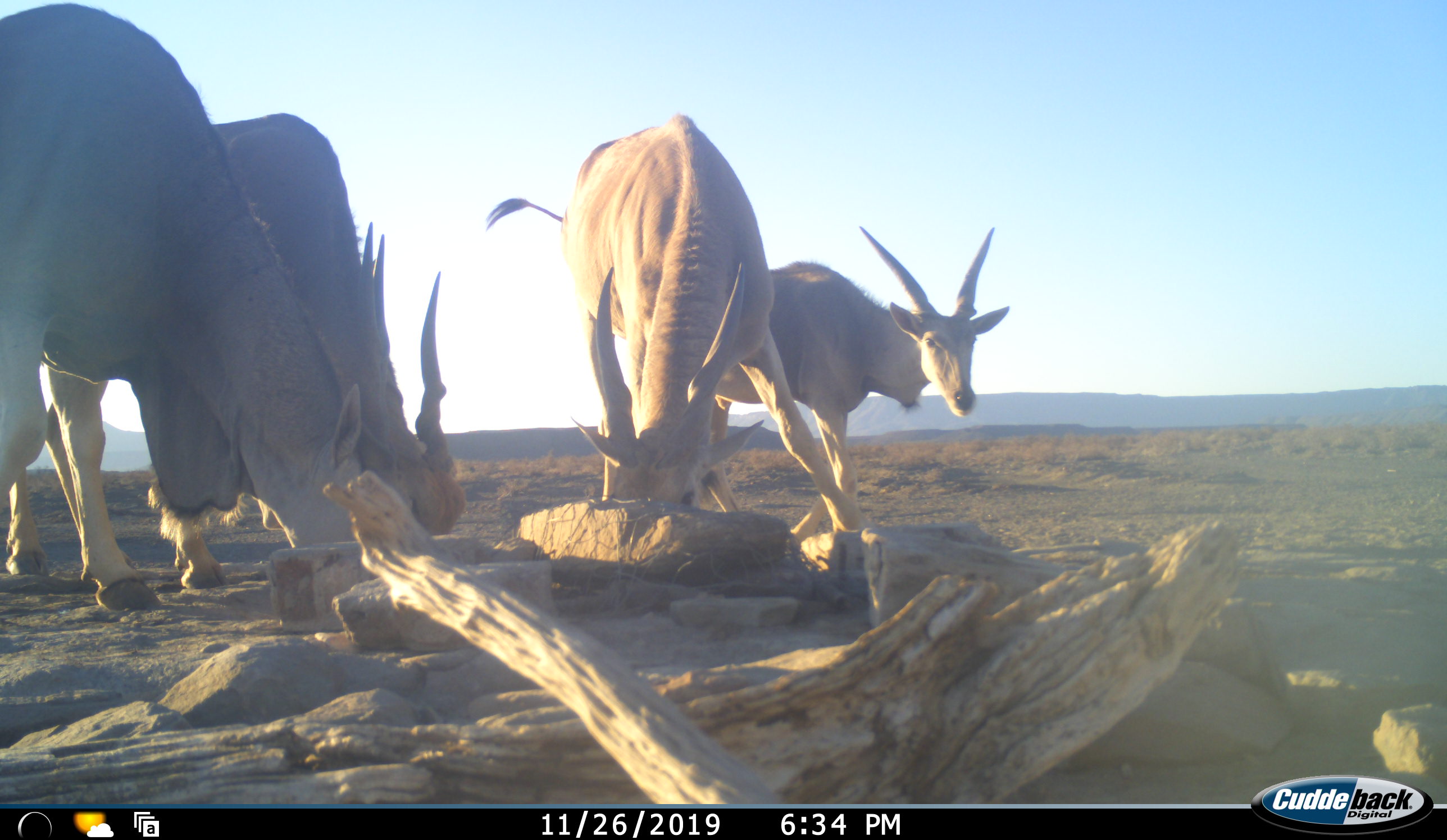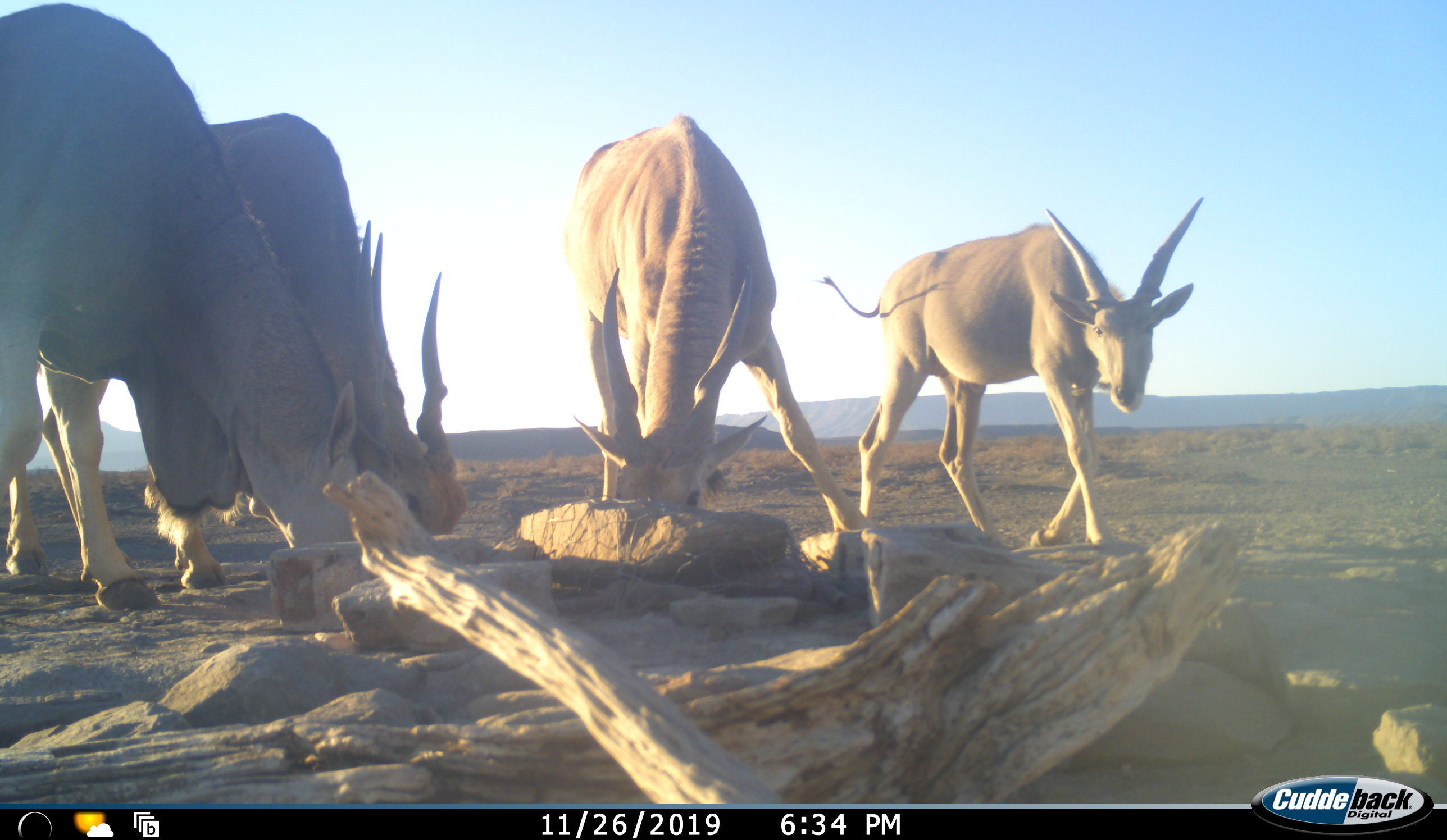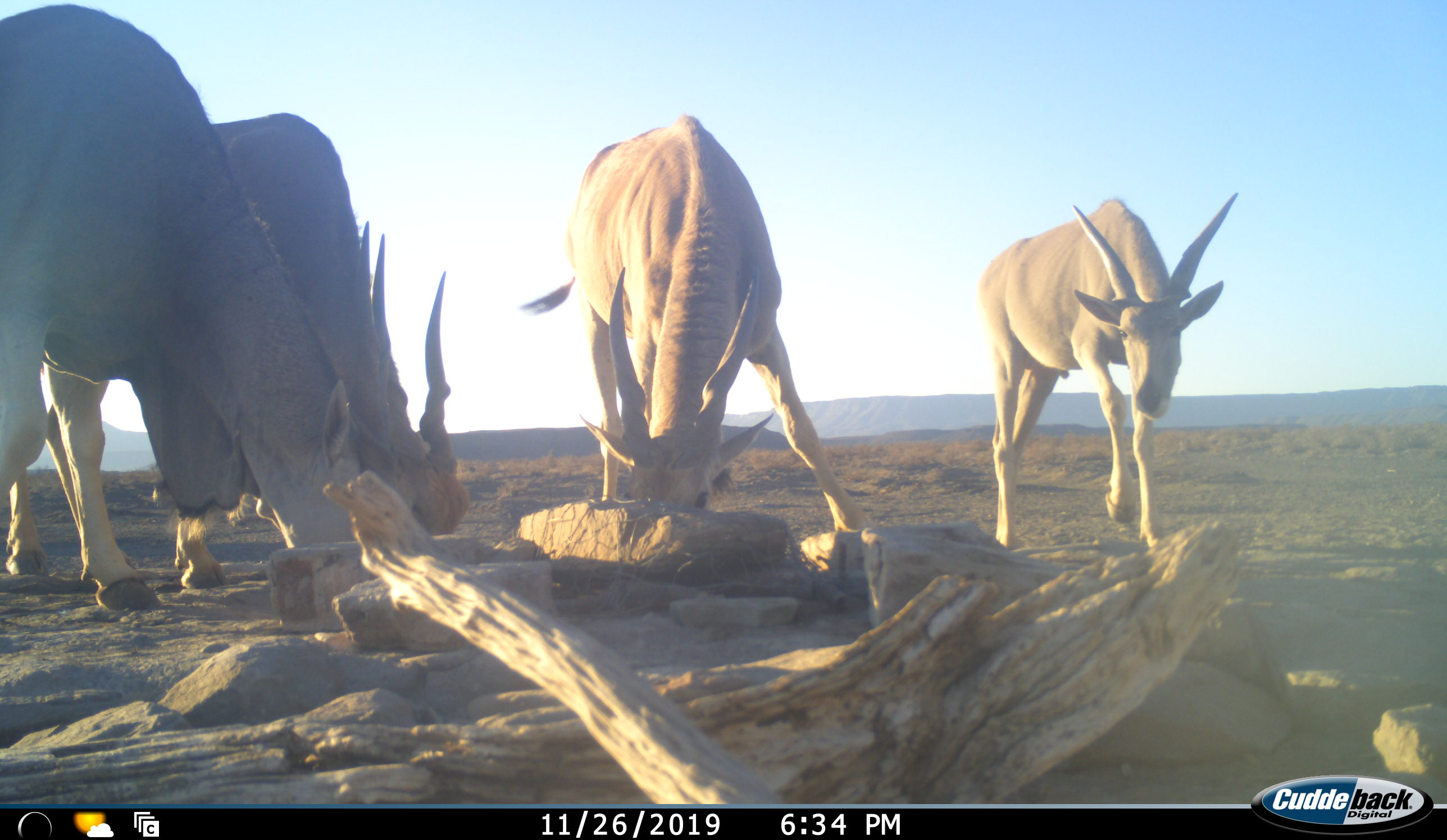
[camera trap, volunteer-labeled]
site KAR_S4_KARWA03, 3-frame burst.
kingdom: Animalia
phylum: Chordata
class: Mammalia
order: Artiodactyla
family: Bovidae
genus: Tragelaphus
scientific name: Tragelaphus oryx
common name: eland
Eland (Tragelaphus oryx), count 4. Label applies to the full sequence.